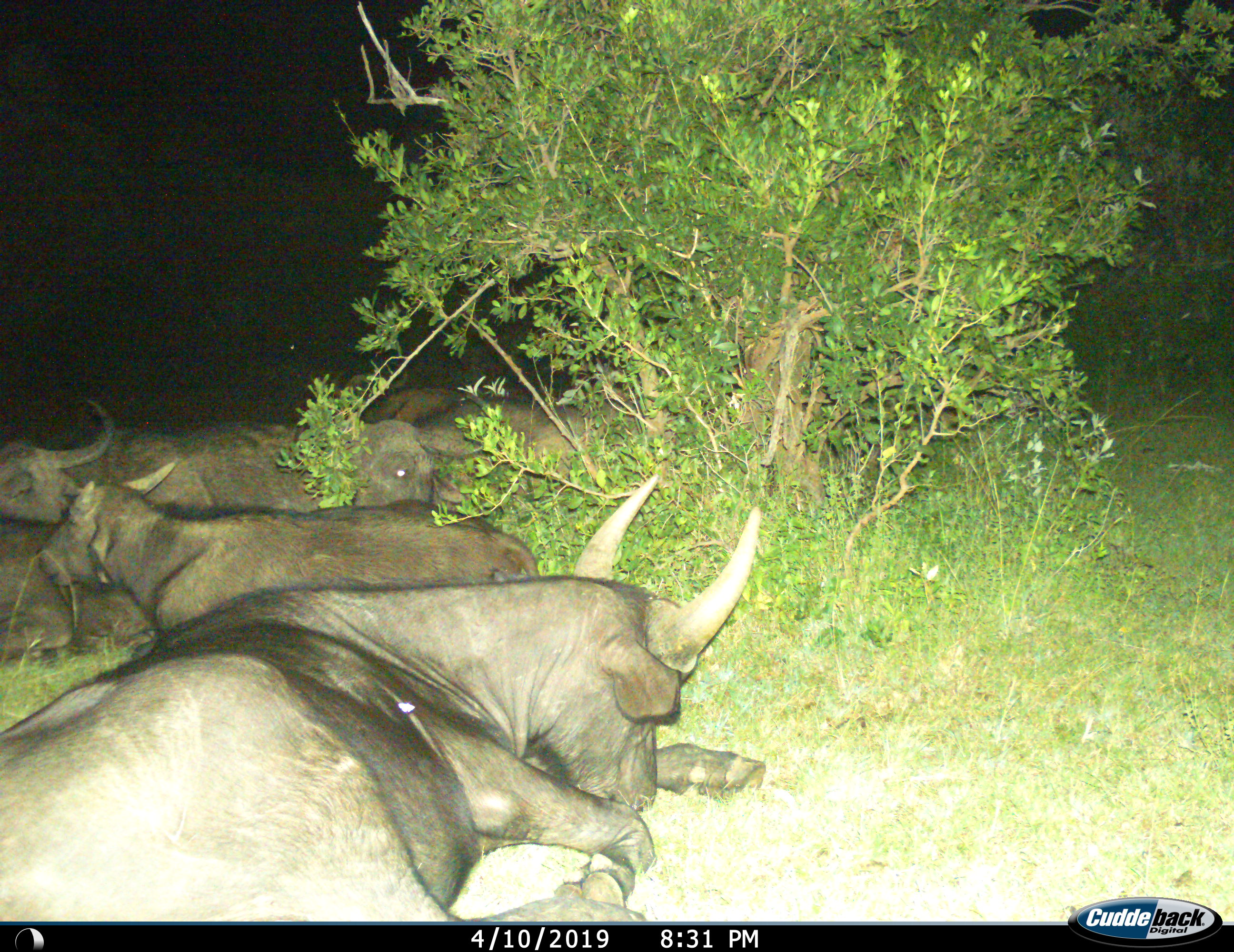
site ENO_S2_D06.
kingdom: Animalia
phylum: Chordata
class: Mammalia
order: Artiodactyla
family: Bovidae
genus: Syncerus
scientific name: Syncerus caffer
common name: african buffalo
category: buffalo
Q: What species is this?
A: Buffalo (african buffalo) (Syncerus caffer).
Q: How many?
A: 6.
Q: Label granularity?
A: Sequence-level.